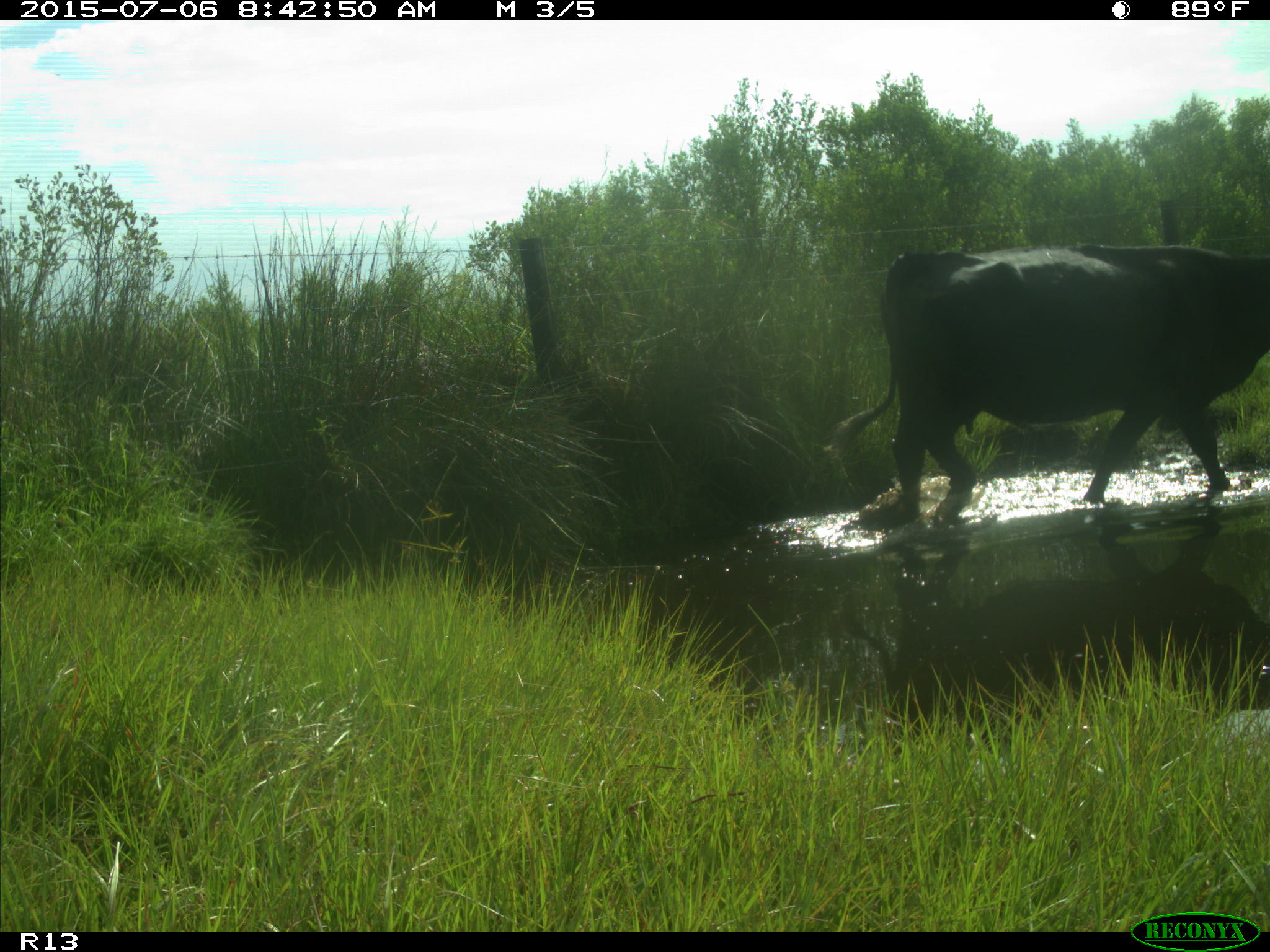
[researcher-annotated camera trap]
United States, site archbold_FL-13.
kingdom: Animalia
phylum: Chordata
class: Mammalia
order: Artiodactyla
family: Bovidae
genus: Bos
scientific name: Bos taurus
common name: domestic cow